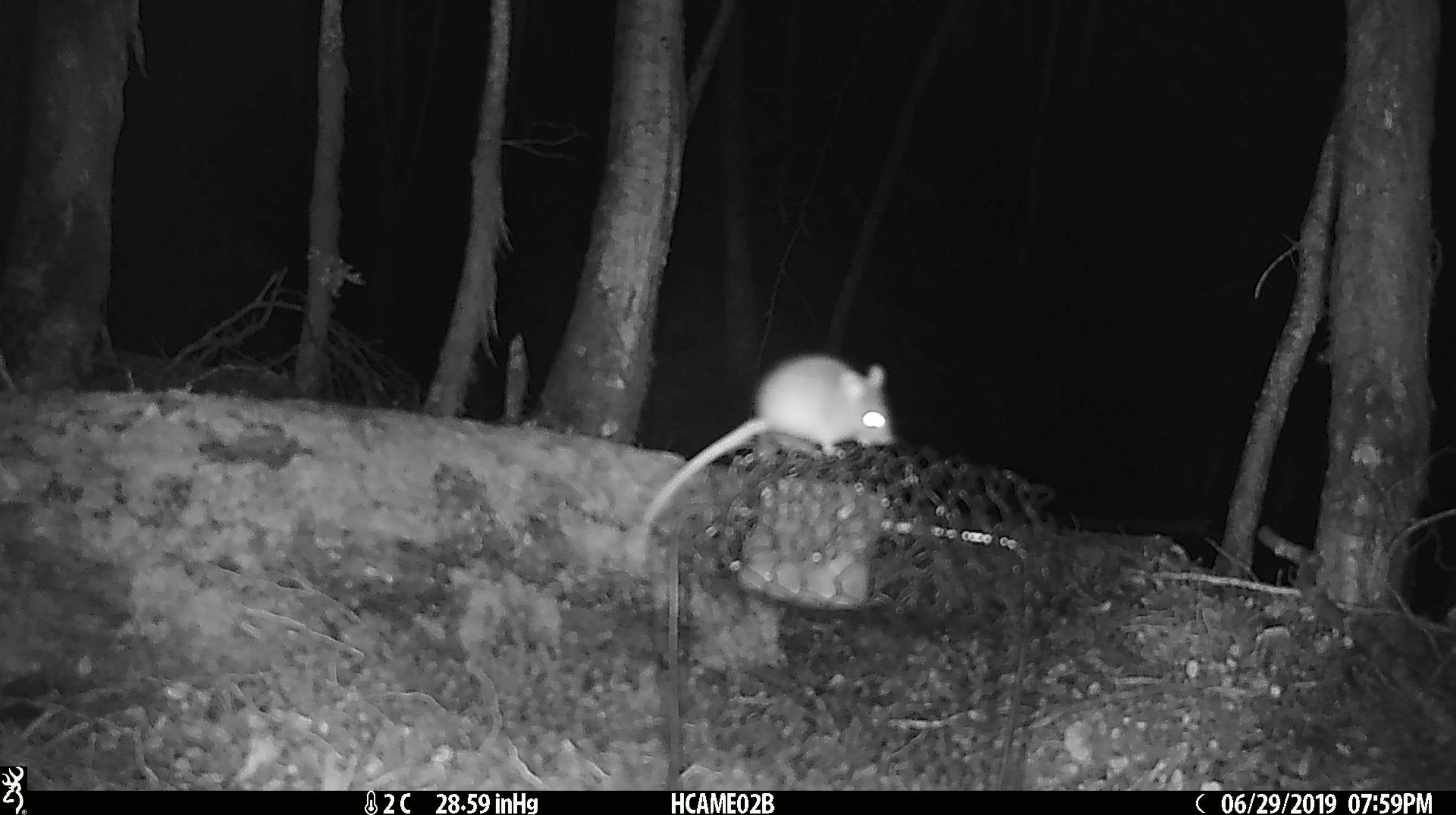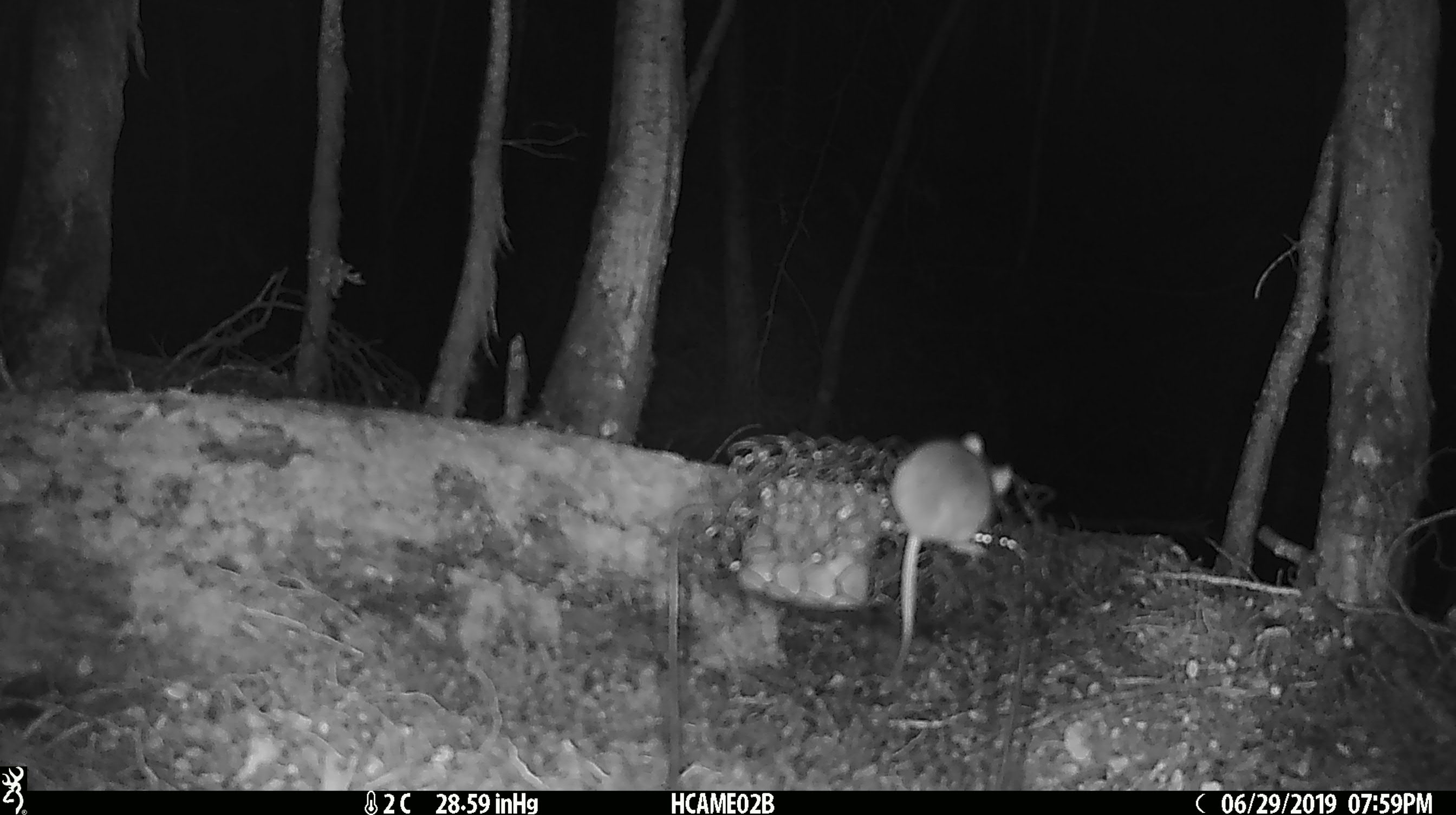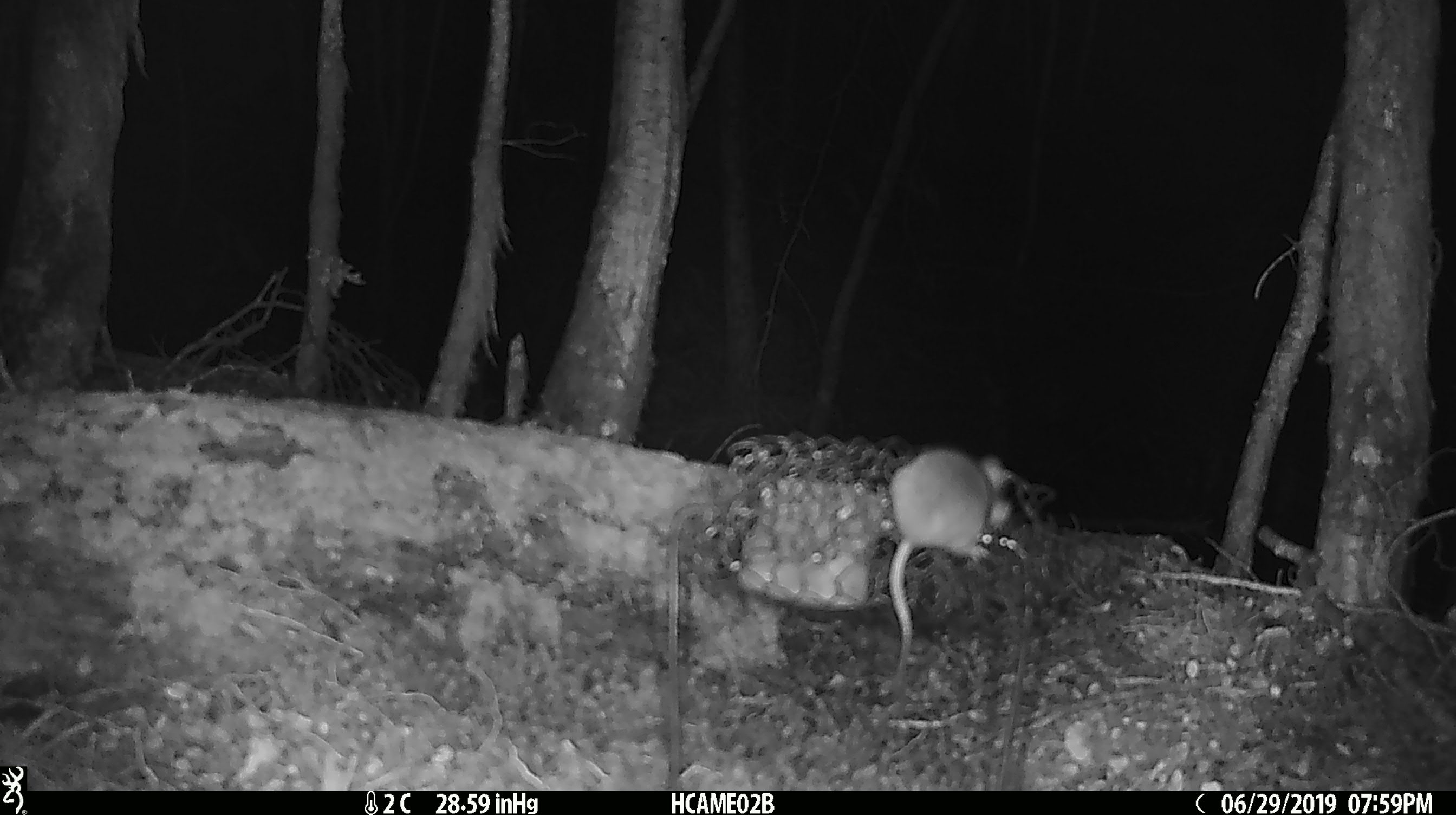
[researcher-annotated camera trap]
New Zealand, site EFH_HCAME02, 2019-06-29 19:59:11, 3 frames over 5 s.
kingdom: Animalia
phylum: Chordata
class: Mammalia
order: Rodentia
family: Muridae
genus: Mus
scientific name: Mus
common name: mouse